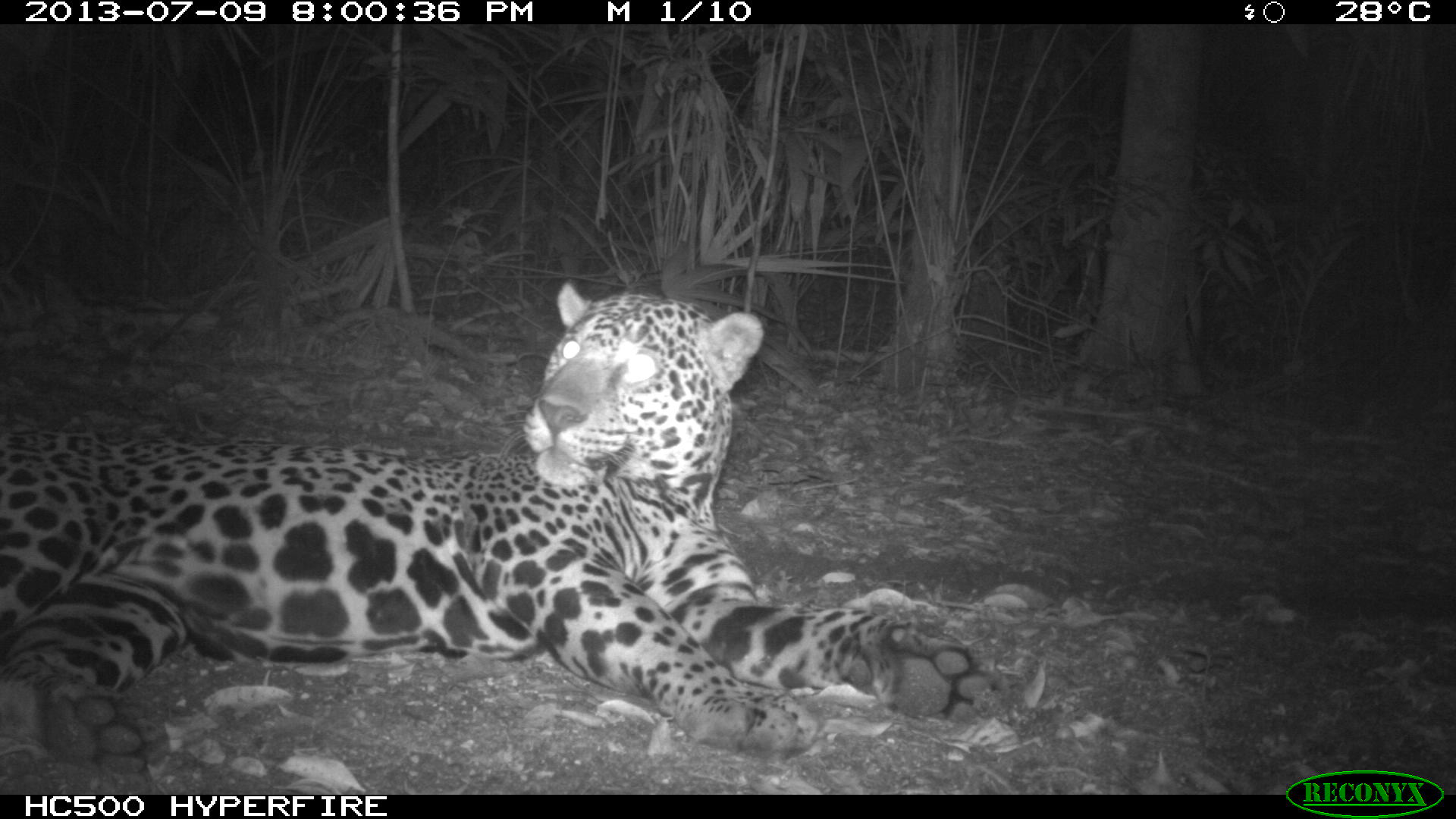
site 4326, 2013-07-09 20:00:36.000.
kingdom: Animalia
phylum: Chordata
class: Mammalia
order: Carnivora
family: Felidae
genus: Panthera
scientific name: Panthera onca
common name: jaguar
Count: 1.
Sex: male.